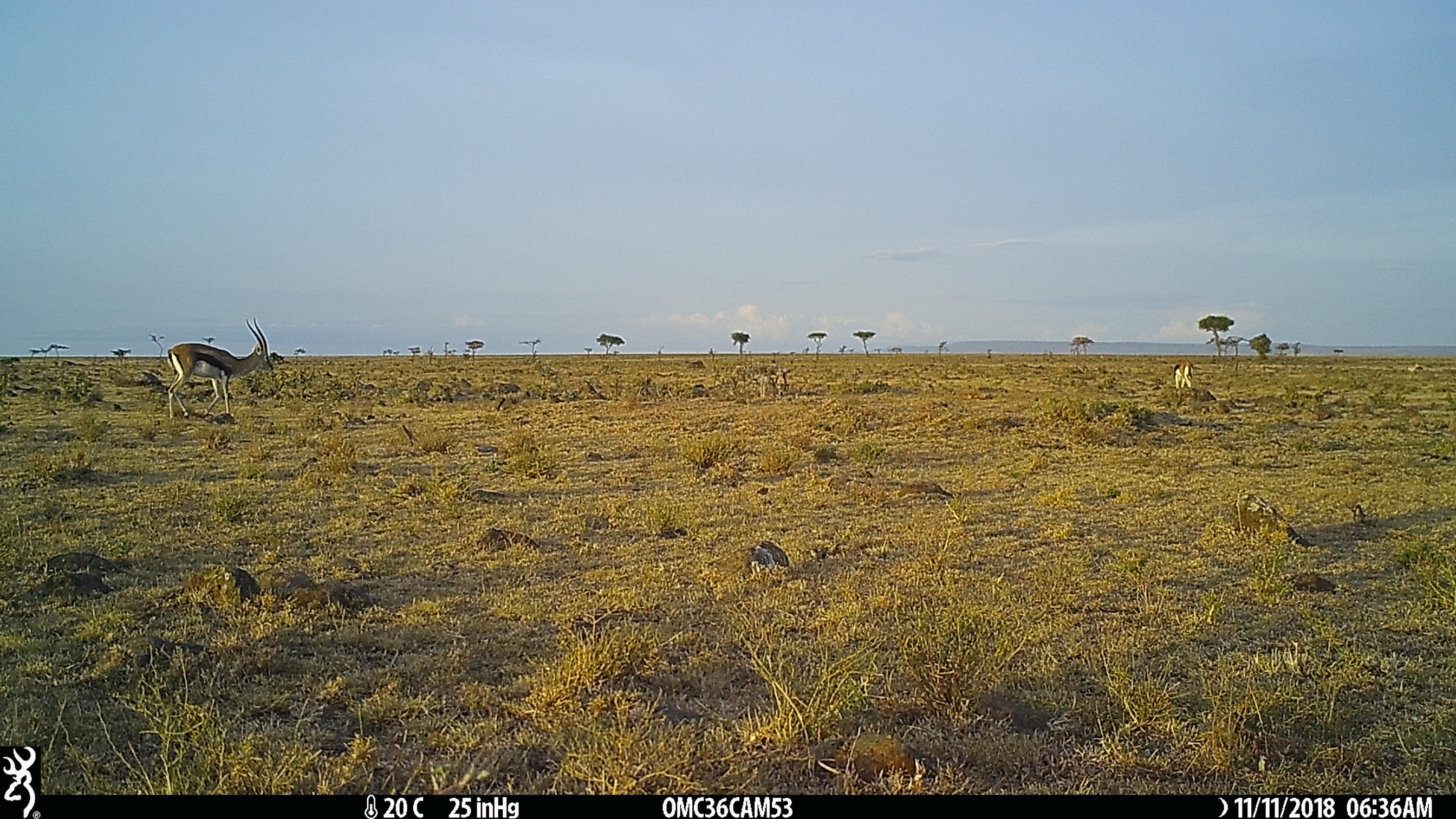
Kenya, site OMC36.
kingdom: Animalia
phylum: Chordata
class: Mammalia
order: Artiodactyla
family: Bovidae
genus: Eudorcas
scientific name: Eudorcas thomsonii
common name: thomon's gazelle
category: gazelle thomsons